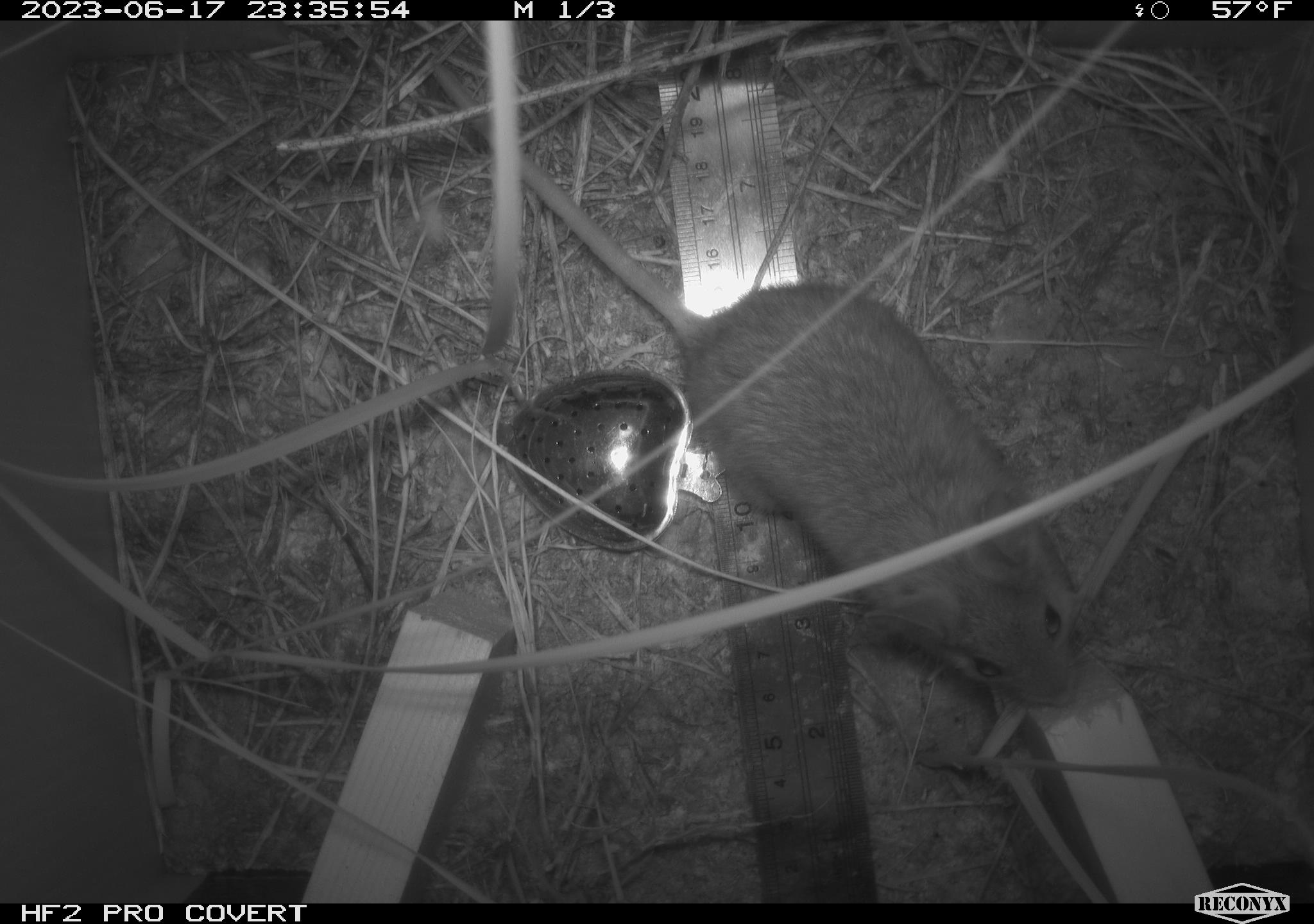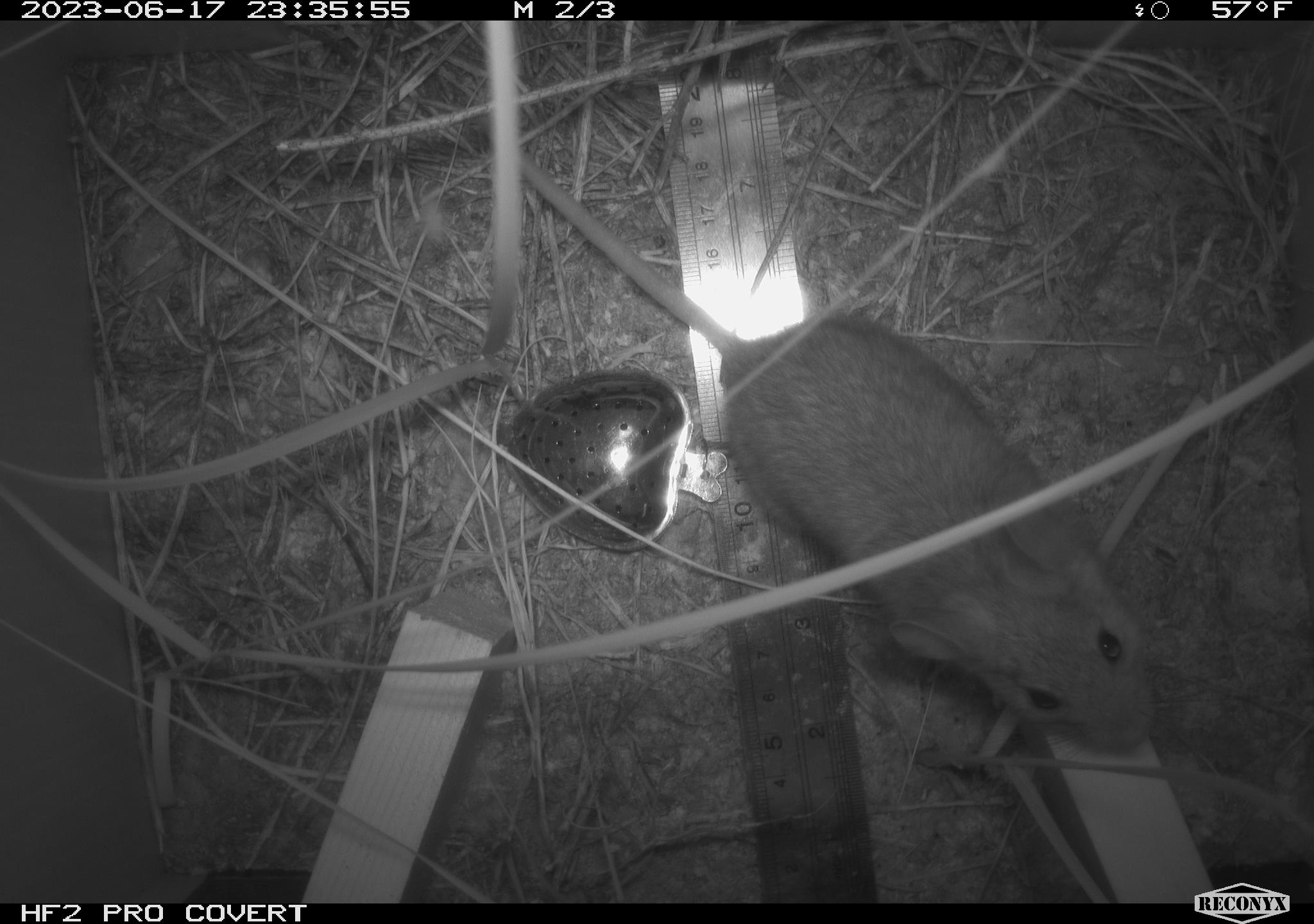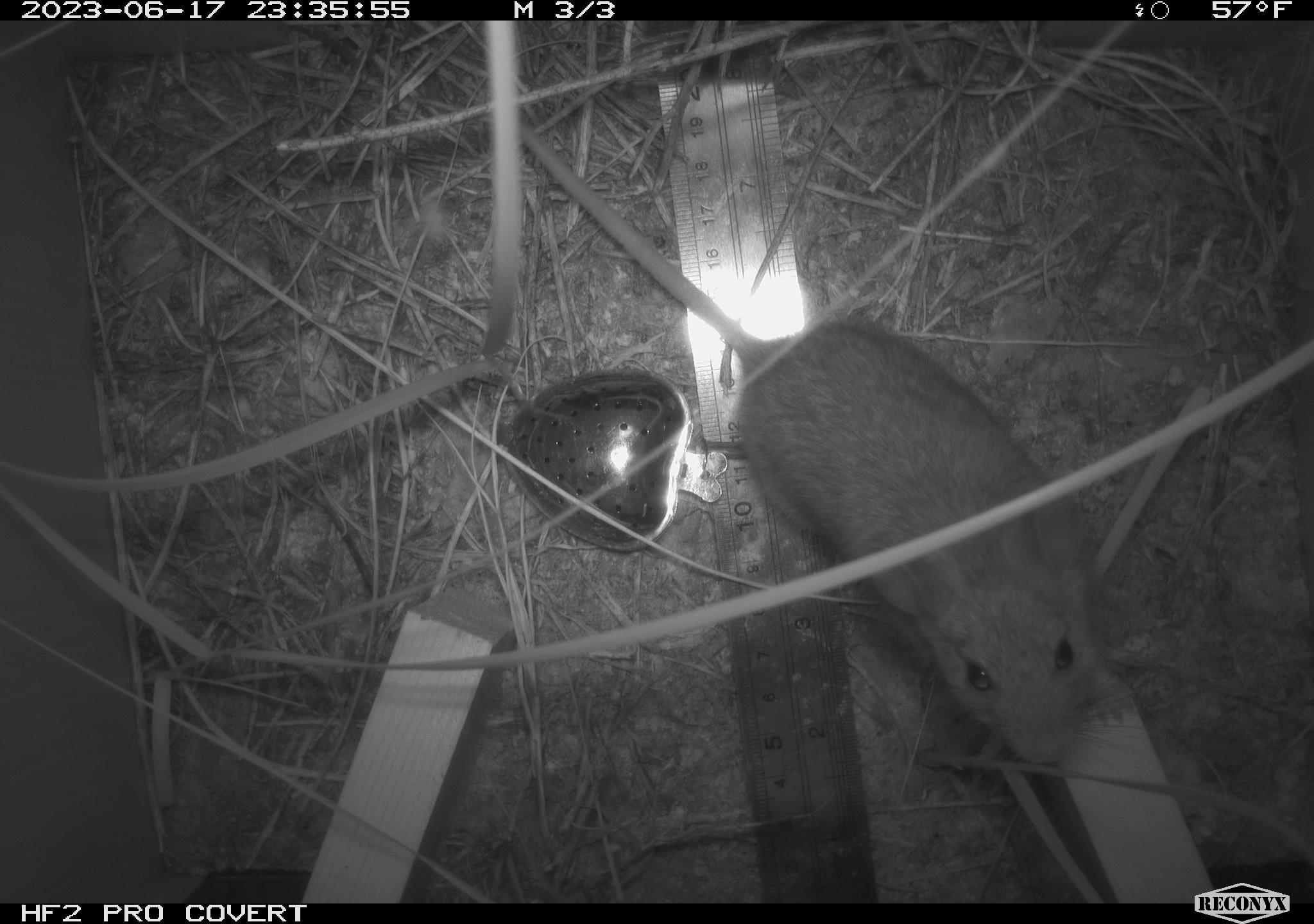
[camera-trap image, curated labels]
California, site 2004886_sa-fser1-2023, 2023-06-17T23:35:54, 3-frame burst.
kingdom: Animalia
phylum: Chordata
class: Mammalia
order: Rodentia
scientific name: Rodentia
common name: mouse species